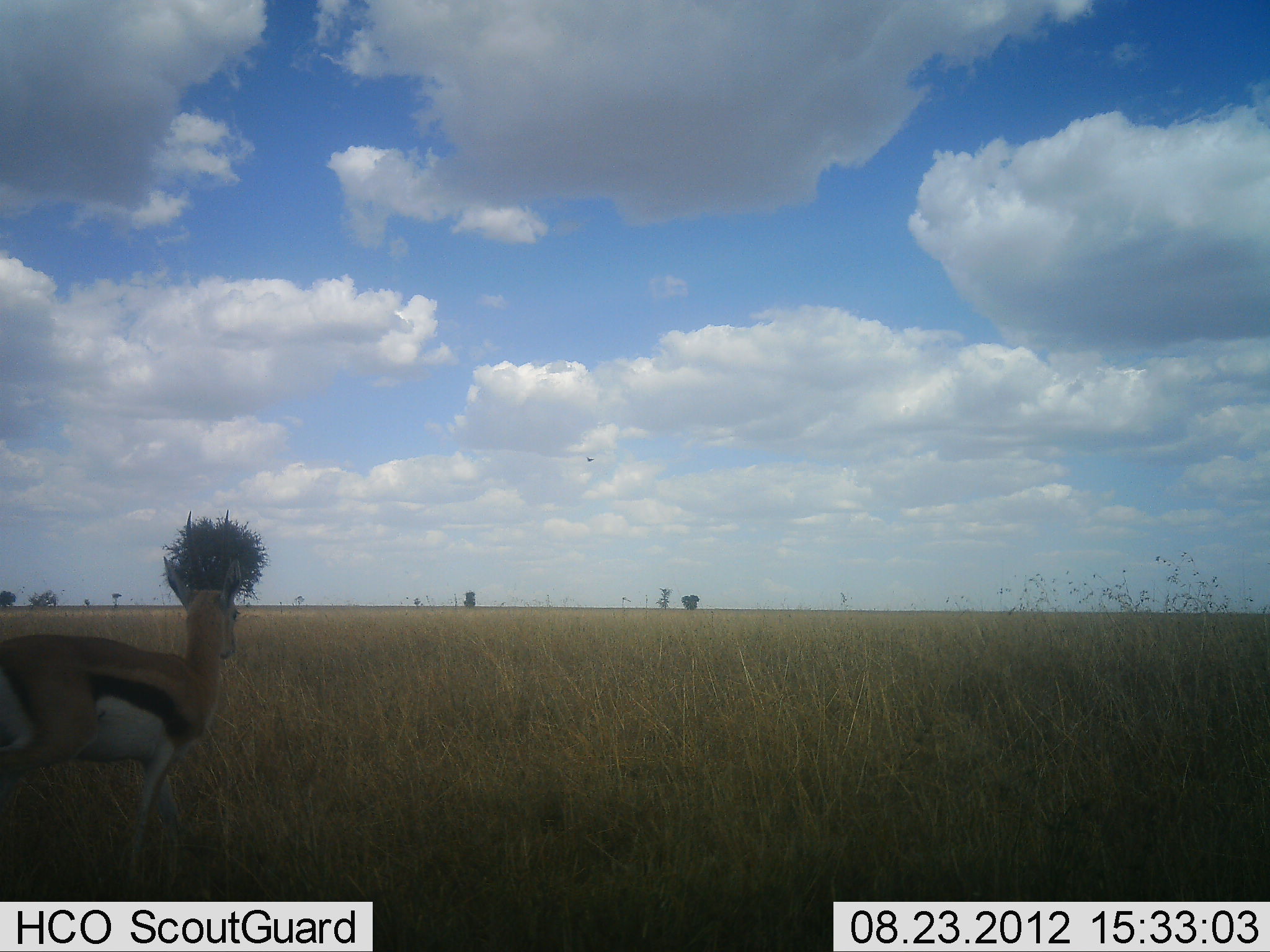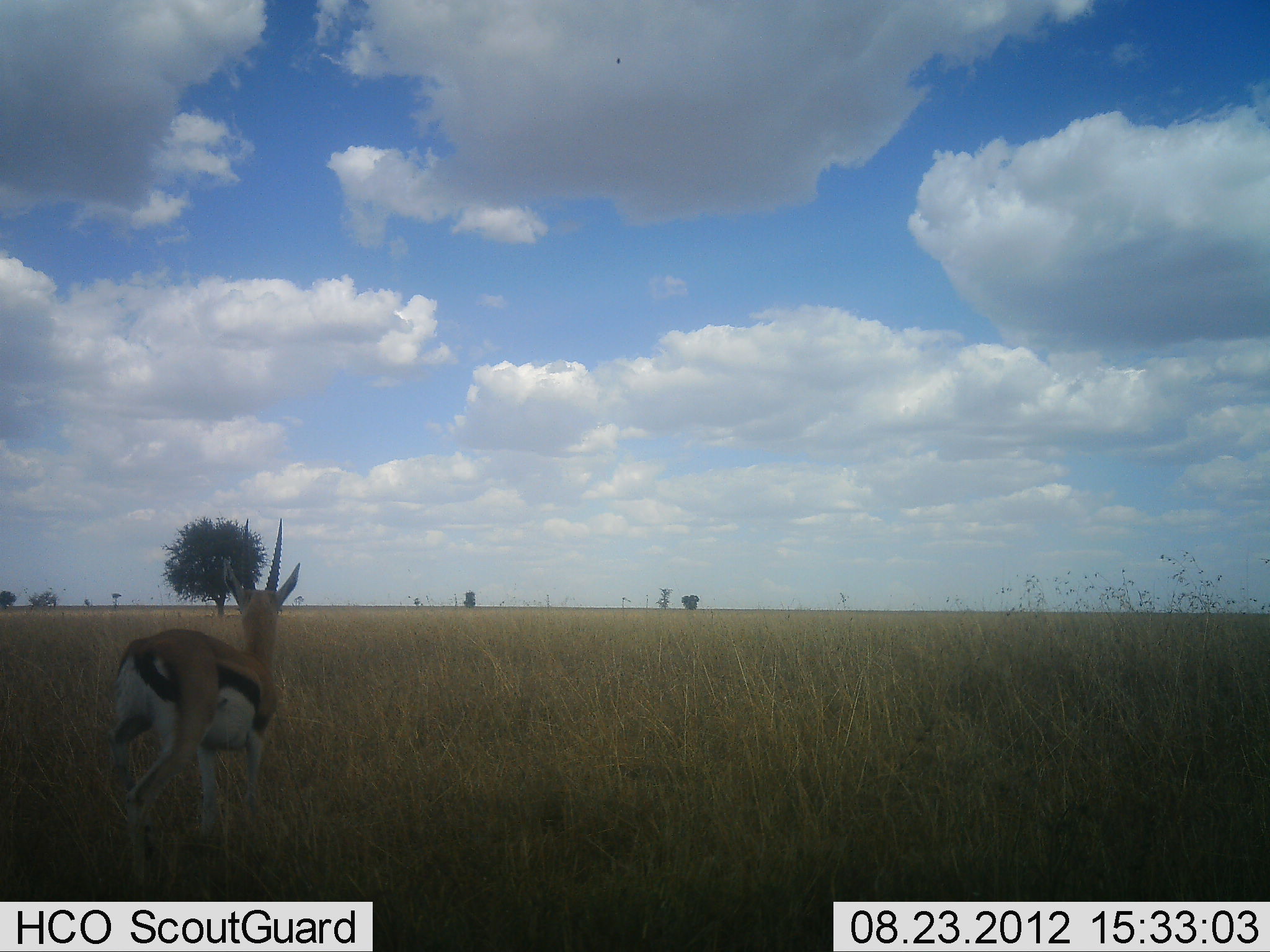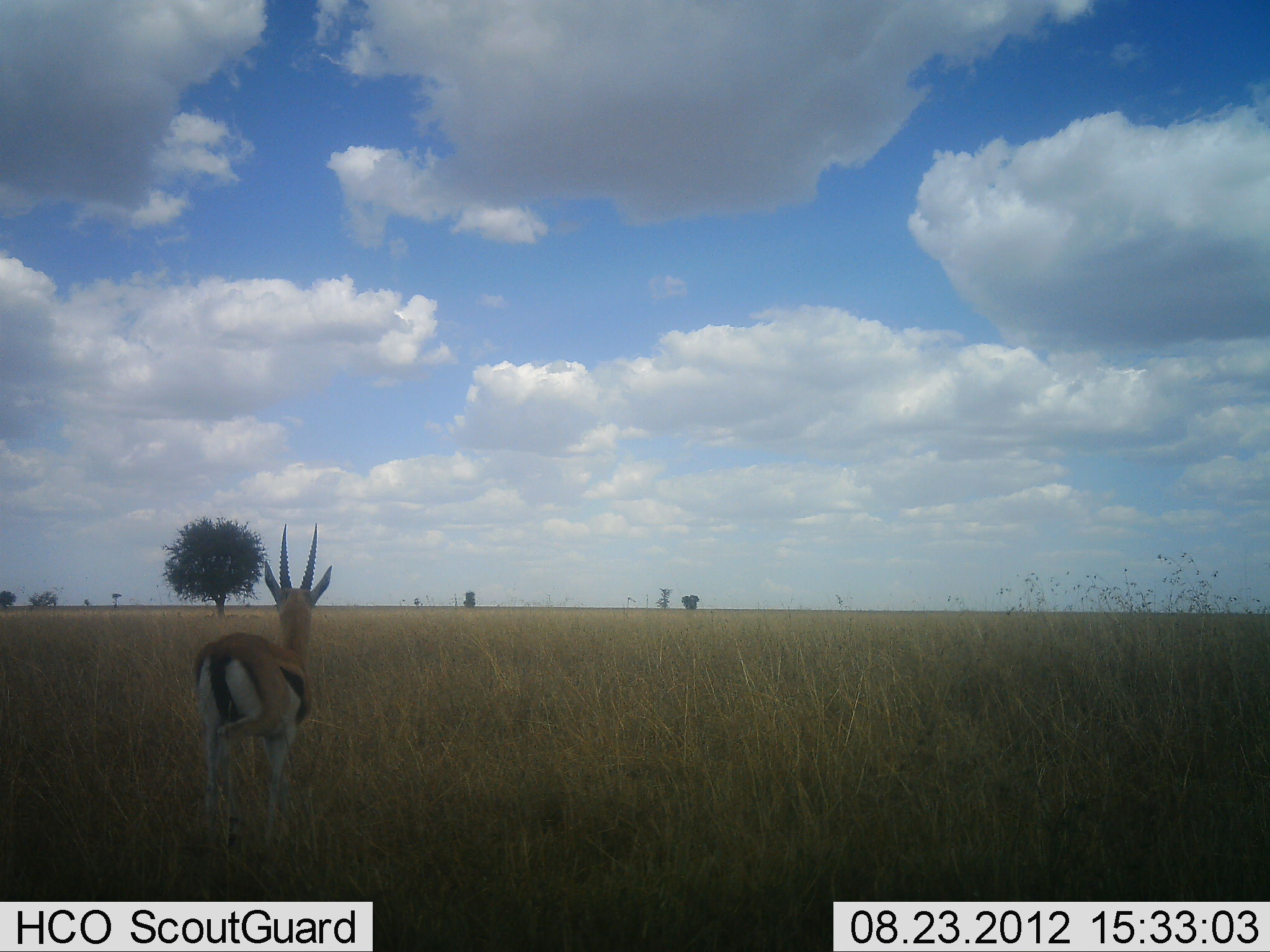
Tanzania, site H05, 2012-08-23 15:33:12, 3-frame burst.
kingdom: Animalia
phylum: Chordata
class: Mammalia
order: Artiodactyla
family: Bovidae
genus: Eudorcas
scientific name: Eudorcas thomsonii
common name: thomson's gazelle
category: gazellethomsons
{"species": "gazellethomsons (thomson's gazelle) (Eudorcas thomsonii)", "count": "1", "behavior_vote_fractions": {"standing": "18%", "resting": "0%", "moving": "82%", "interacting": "0%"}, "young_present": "0%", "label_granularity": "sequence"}